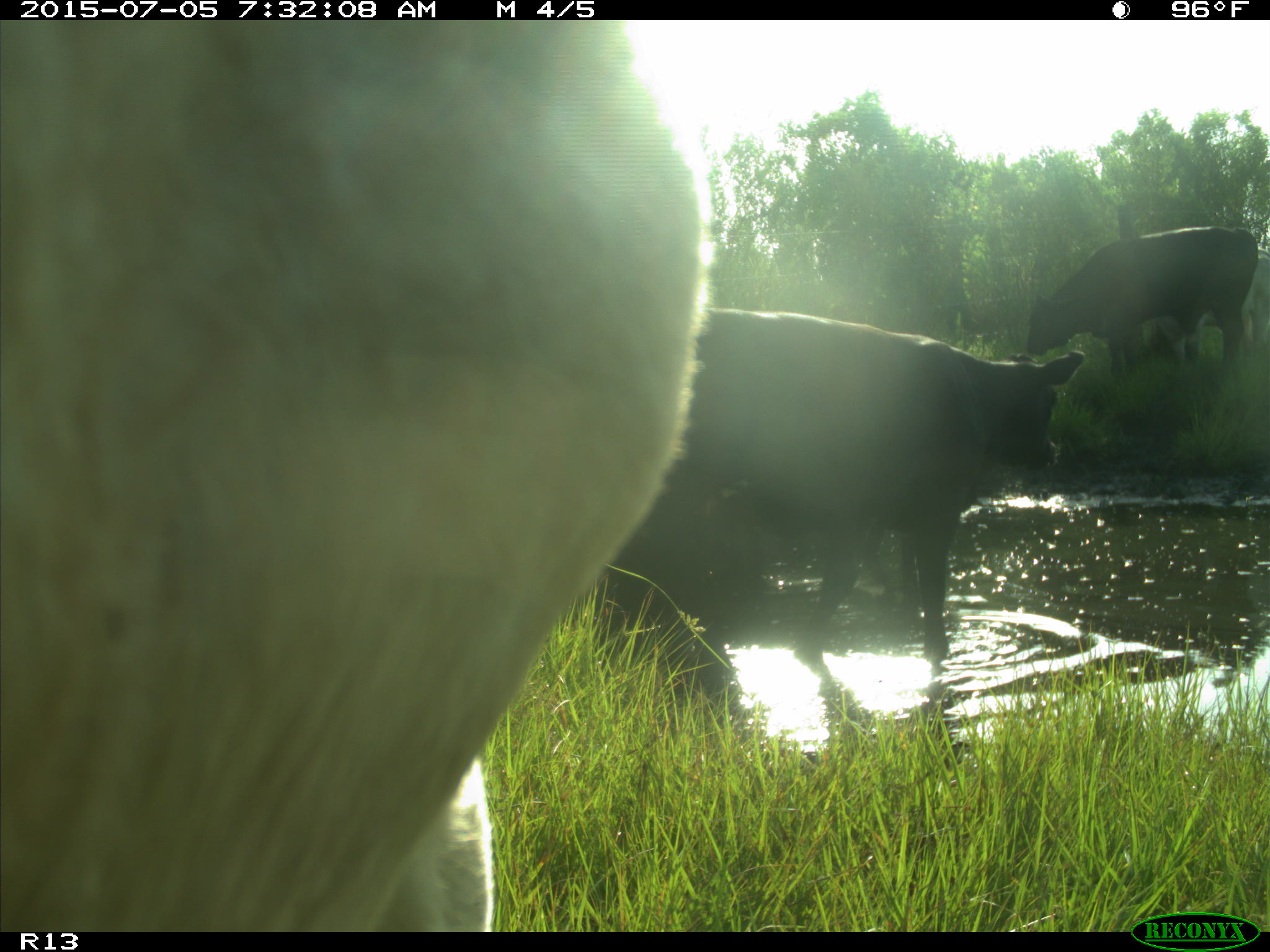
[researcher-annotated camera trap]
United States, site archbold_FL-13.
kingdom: Animalia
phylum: Chordata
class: Mammalia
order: Artiodactyla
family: Bovidae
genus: Bos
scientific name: Bos taurus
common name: domestic cow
Bos taurus (domestic cow).